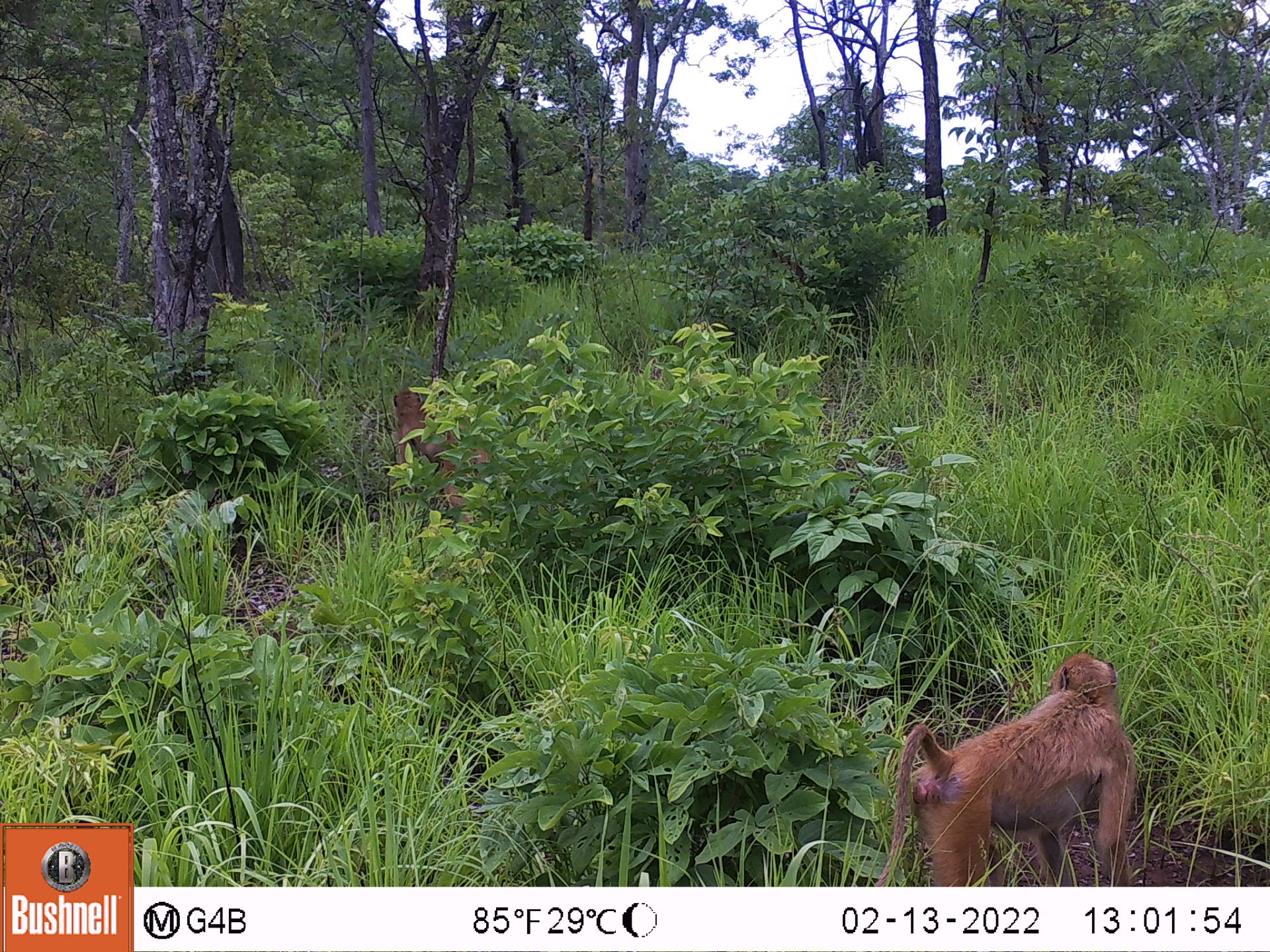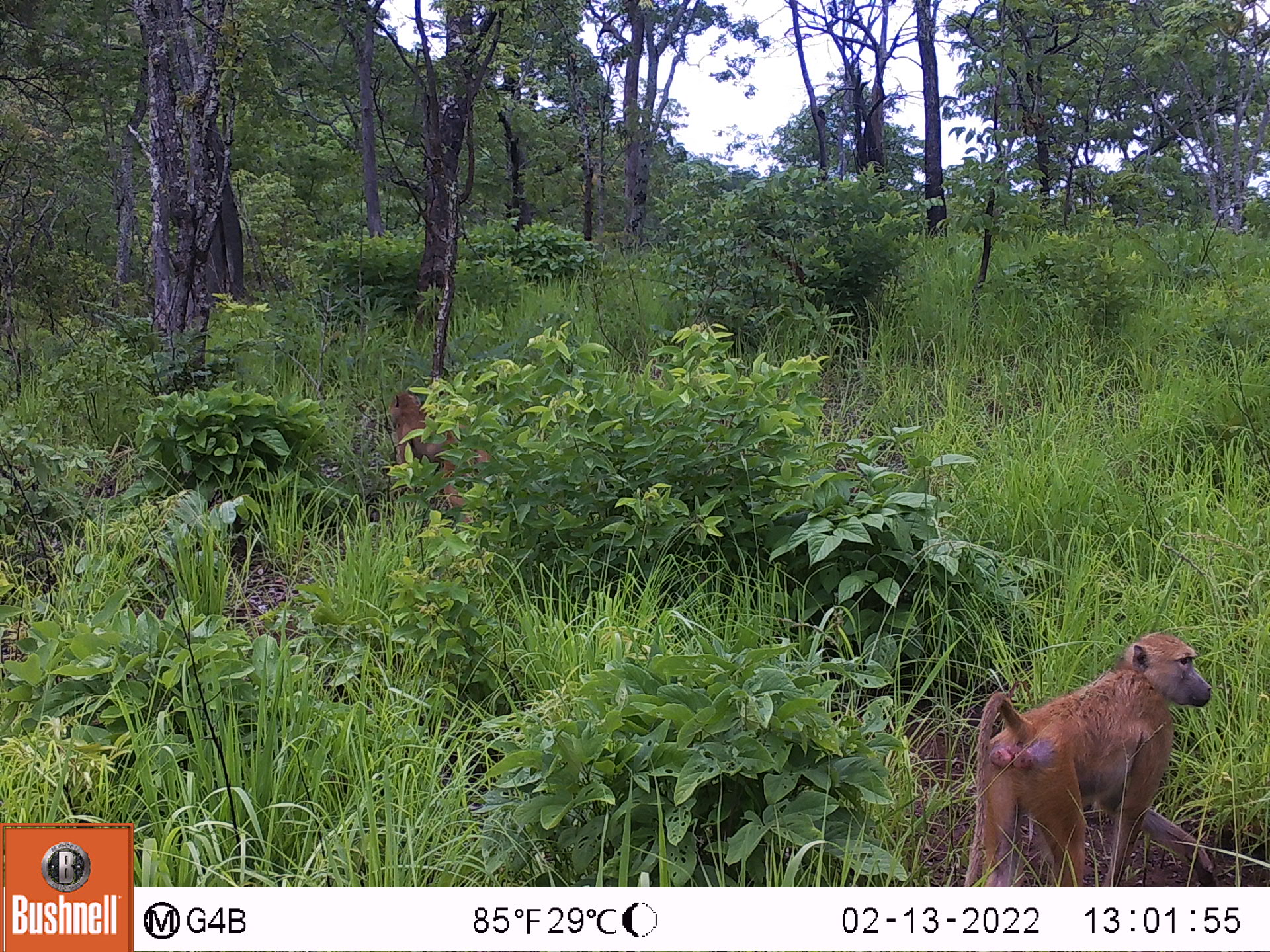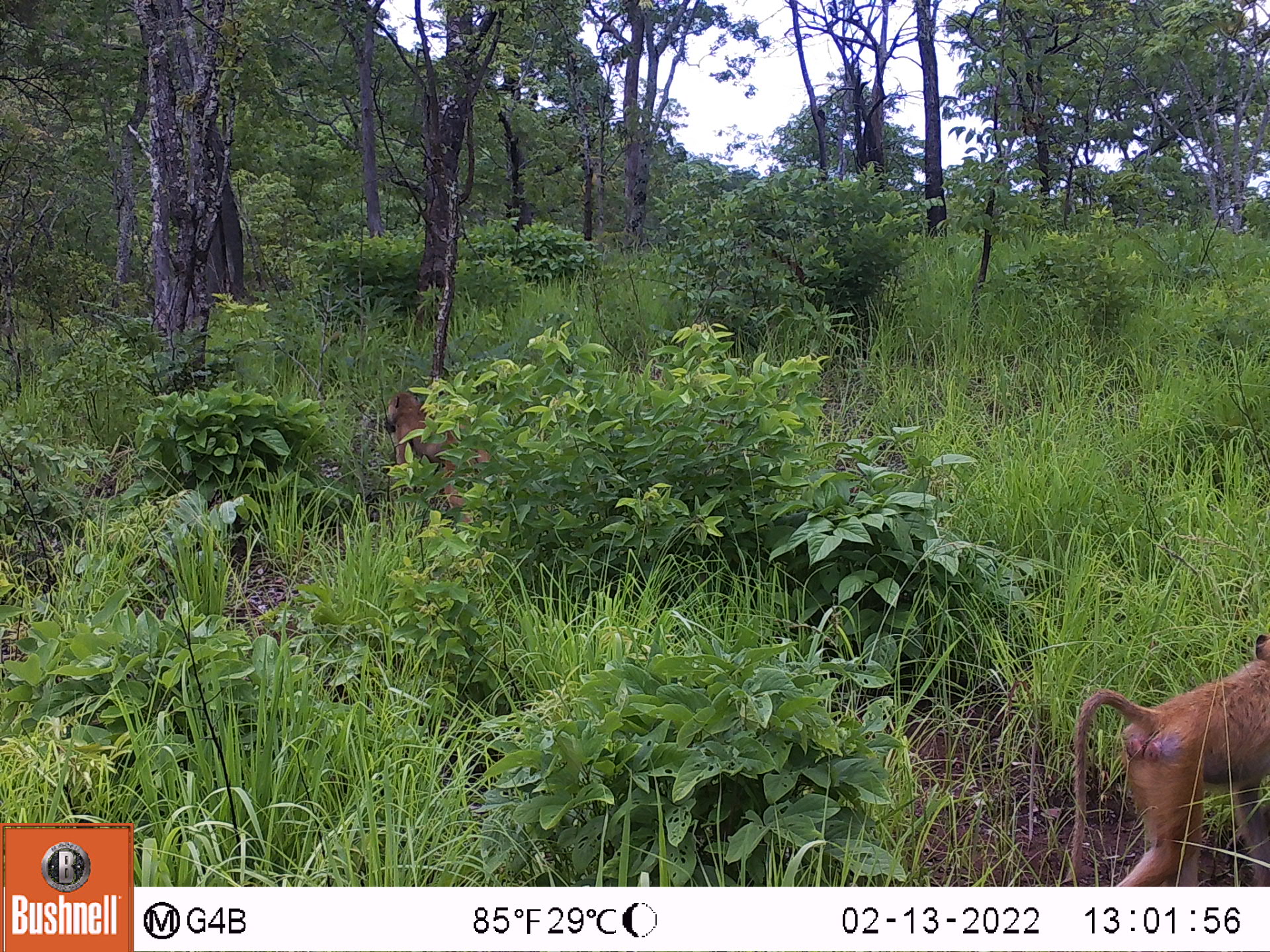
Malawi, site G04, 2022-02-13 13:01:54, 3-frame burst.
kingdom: Animalia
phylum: Chordata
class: Mammalia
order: Primates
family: Cercopithecidae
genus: Papio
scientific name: Papio cynocephalus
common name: yellow baboon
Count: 2.